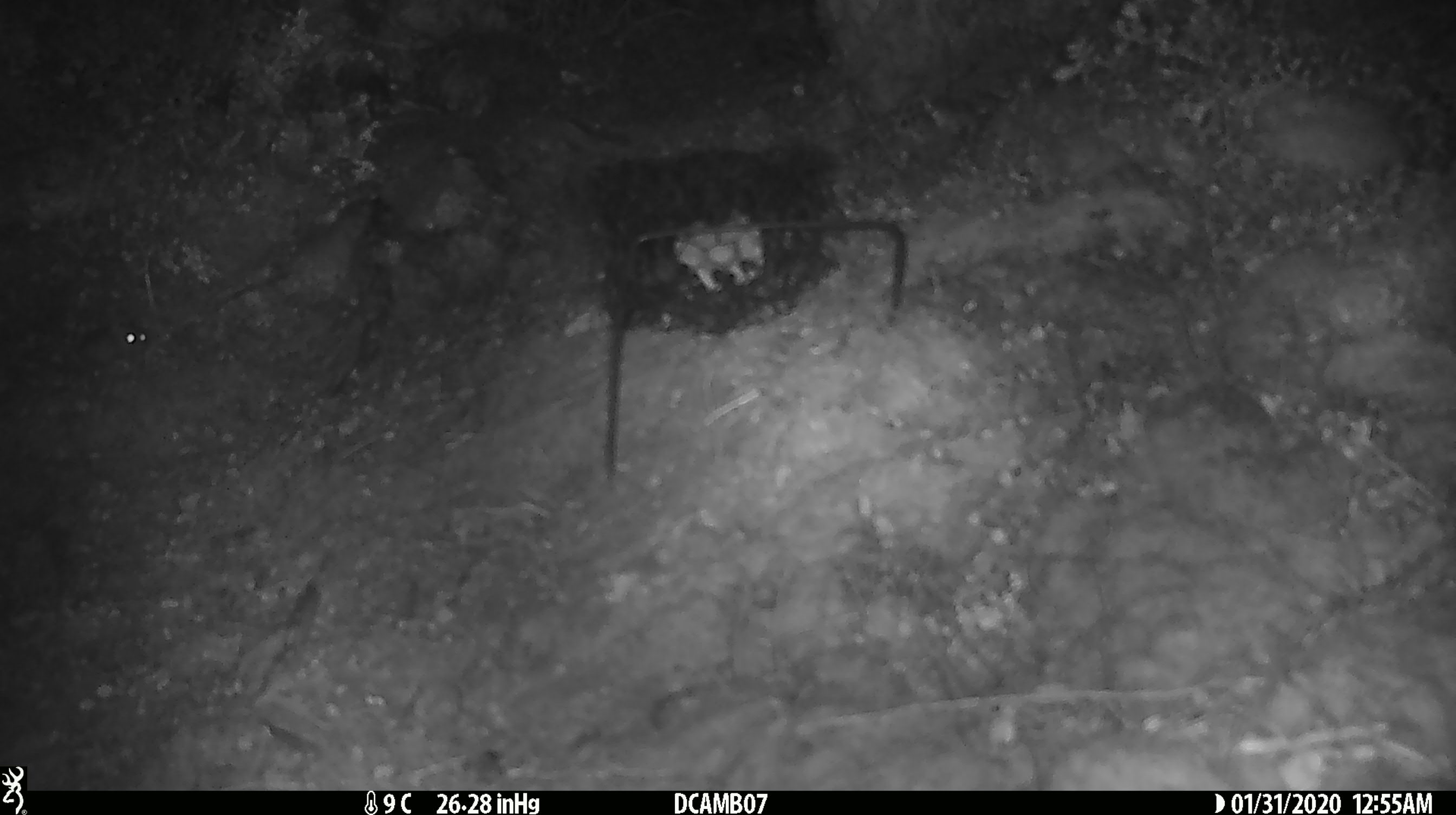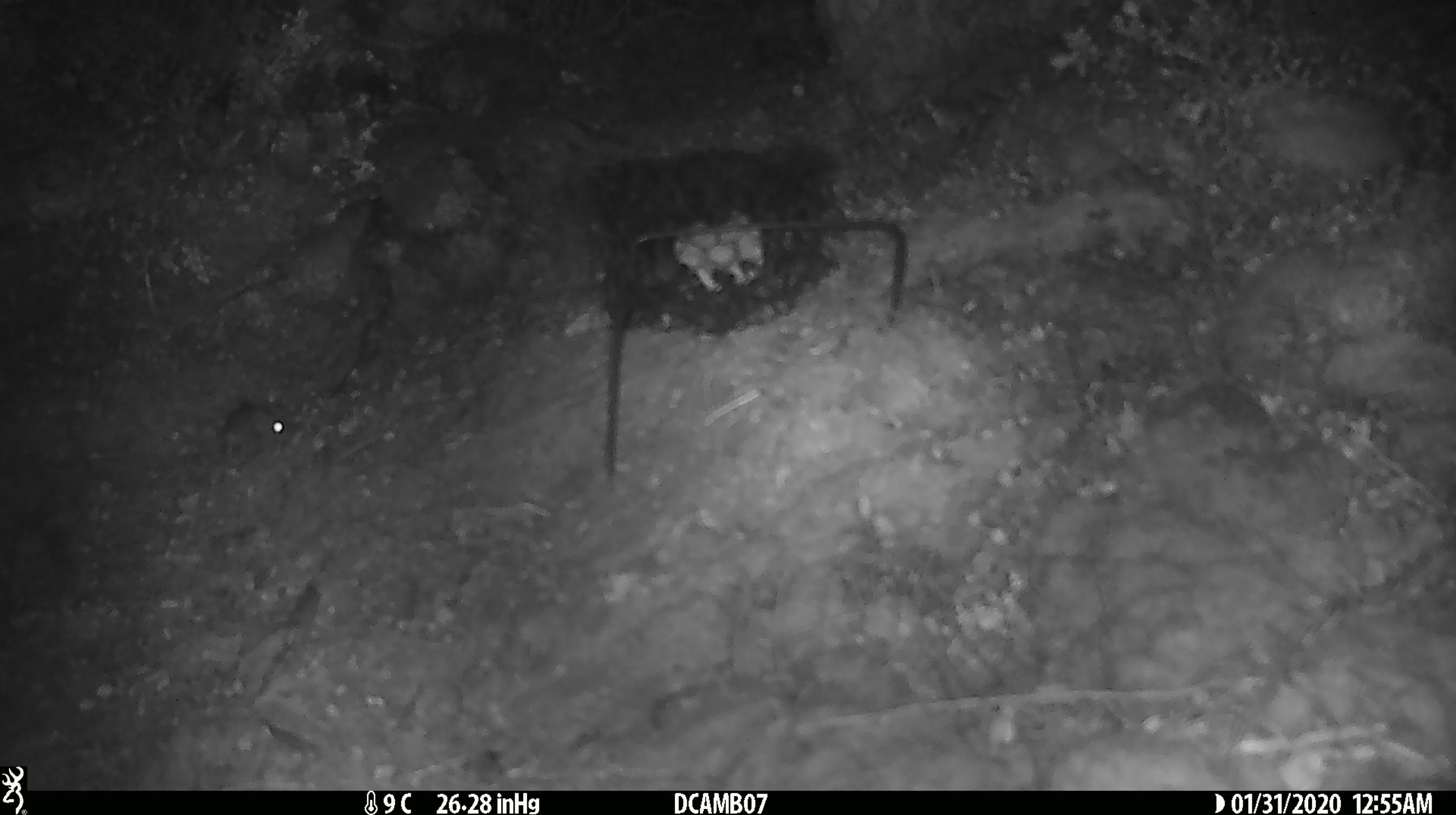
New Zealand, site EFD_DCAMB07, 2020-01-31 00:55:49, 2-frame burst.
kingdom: Animalia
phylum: Chordata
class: Mammalia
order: Rodentia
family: Muridae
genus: Mus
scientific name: Mus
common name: mouse